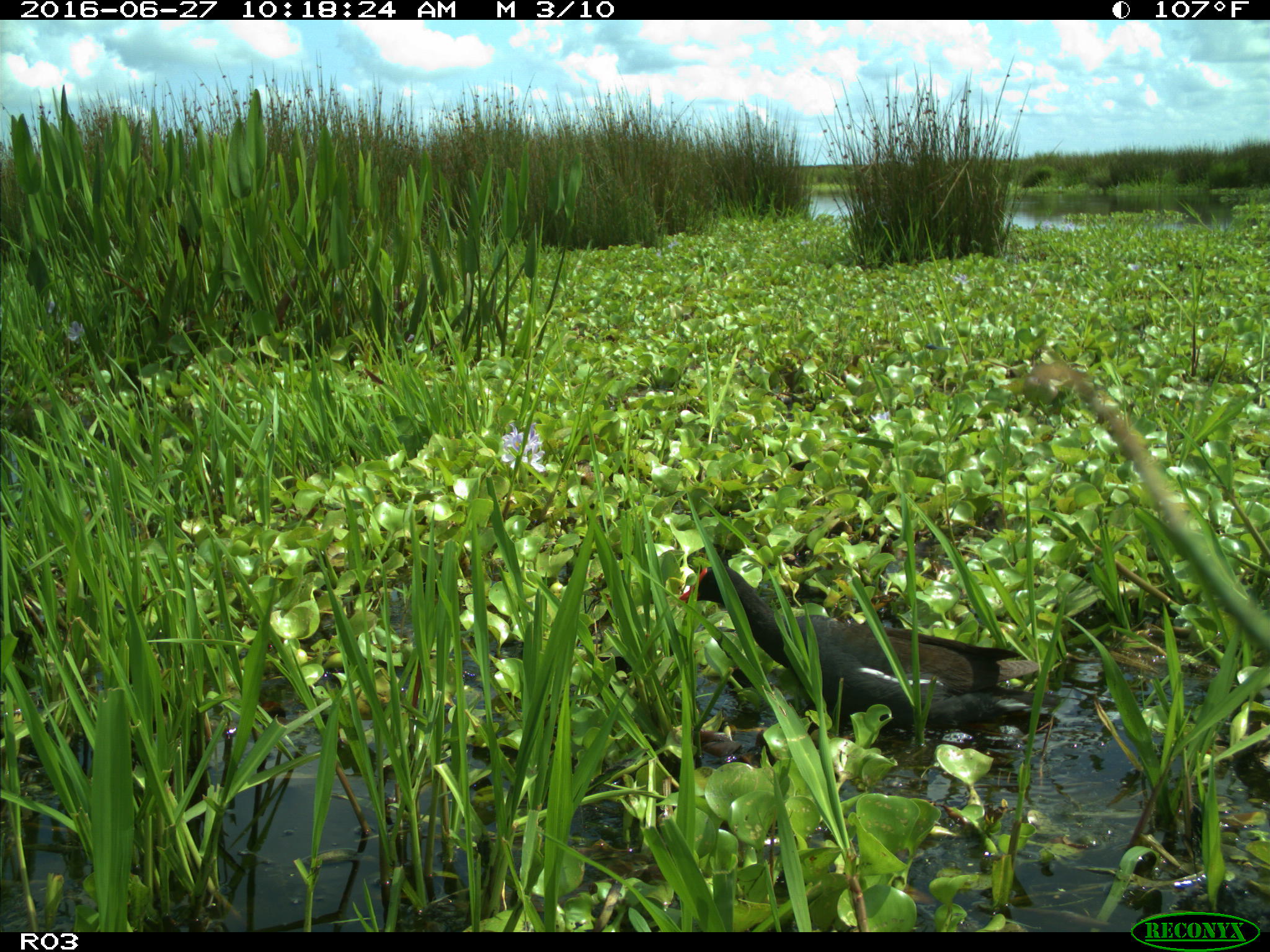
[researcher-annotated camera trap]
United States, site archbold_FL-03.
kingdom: Animalia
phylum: Chordata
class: Aves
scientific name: Aves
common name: birds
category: unidentified bird